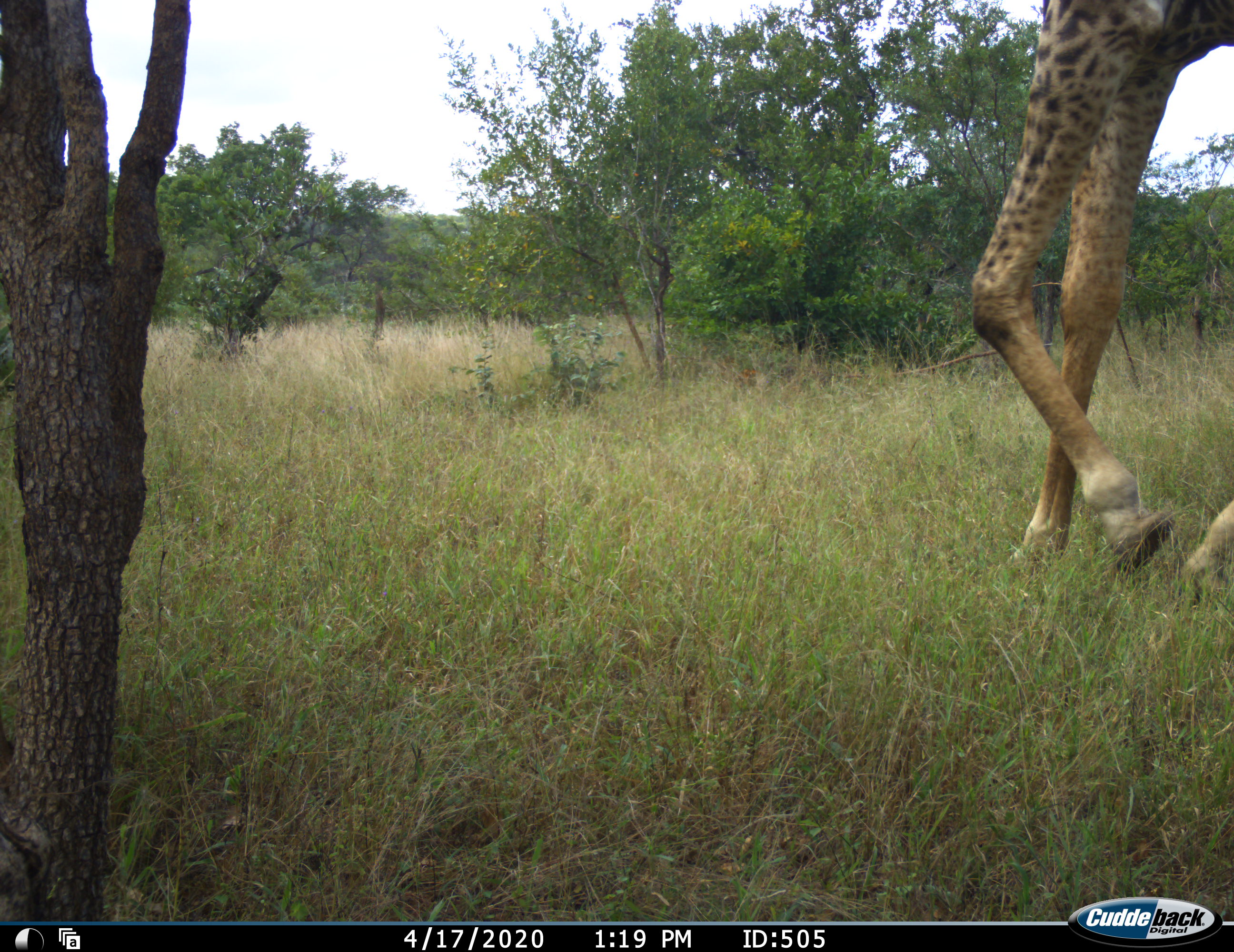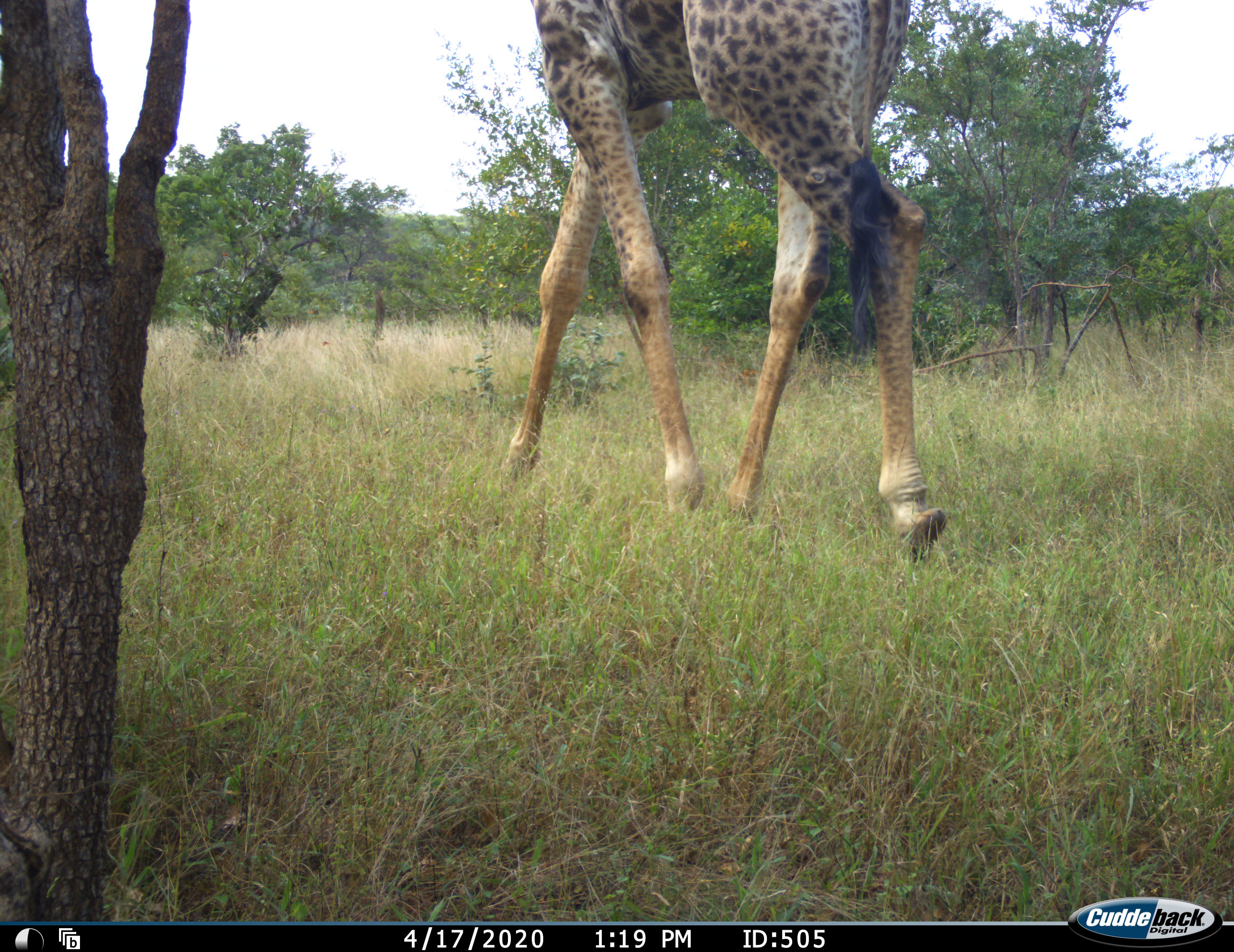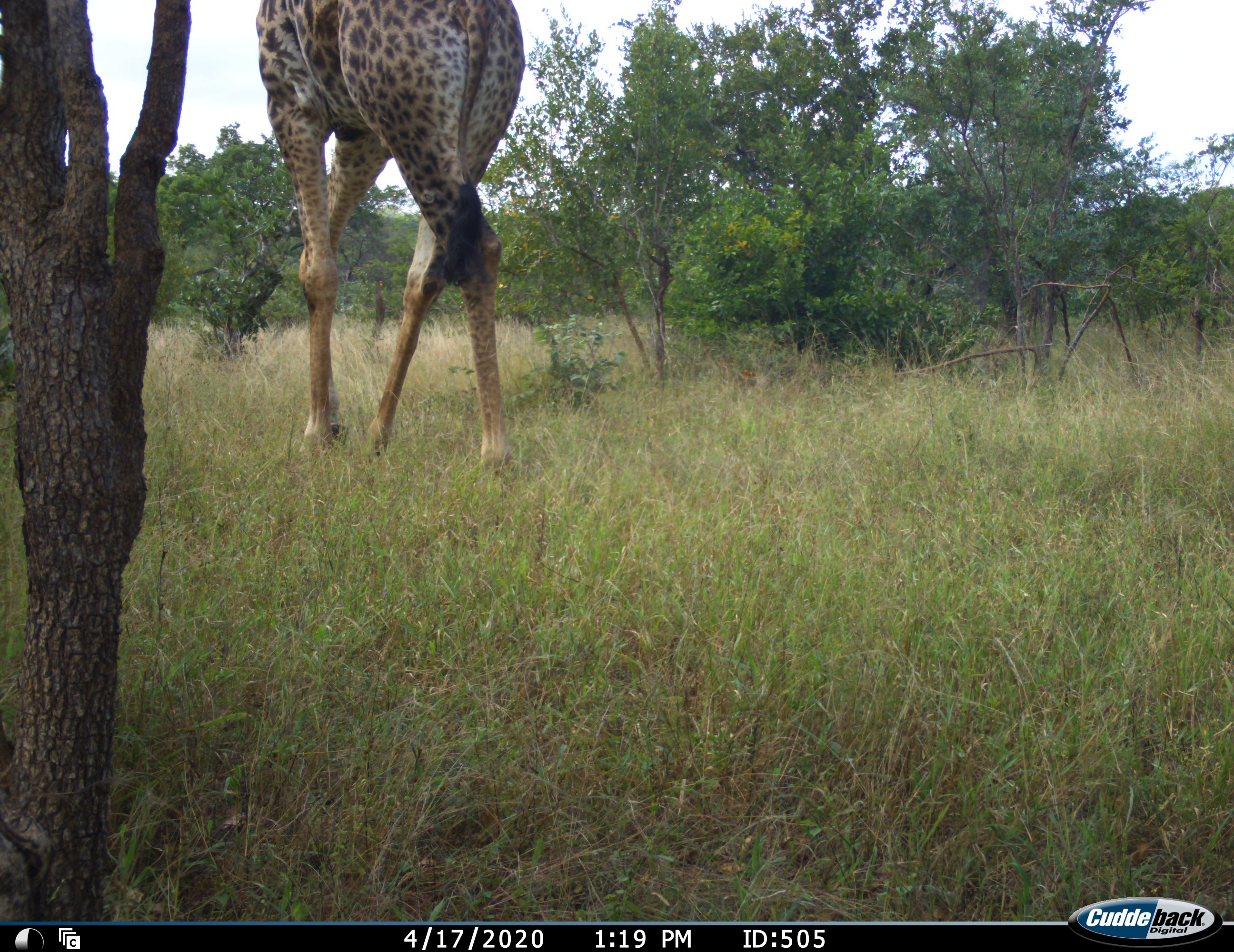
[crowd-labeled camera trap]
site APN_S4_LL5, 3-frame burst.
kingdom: Animalia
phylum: Chordata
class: Mammalia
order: Artiodactyla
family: Giraffidae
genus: Giraffa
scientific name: Giraffa camelopardalis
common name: giraffe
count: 1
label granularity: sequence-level